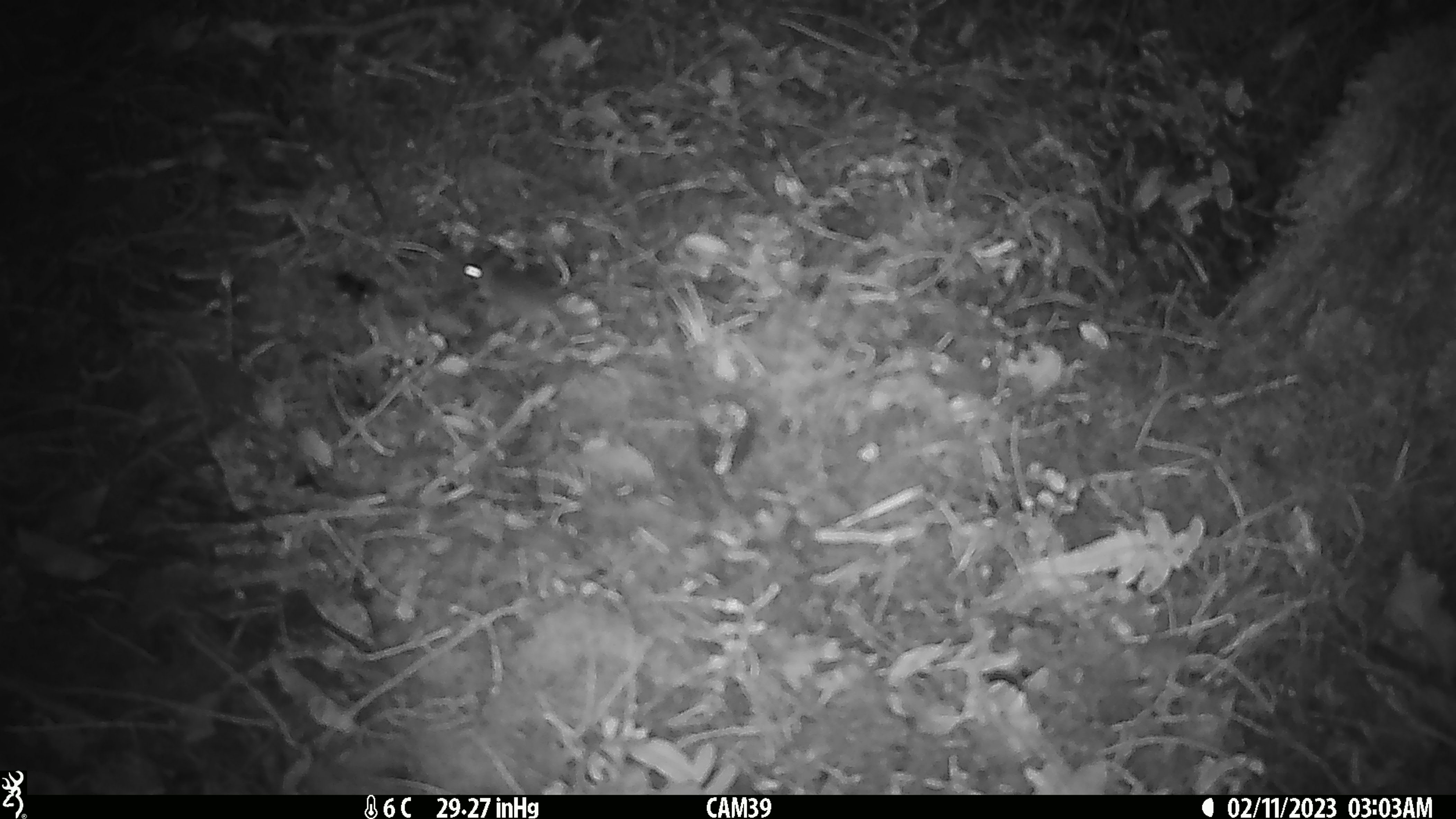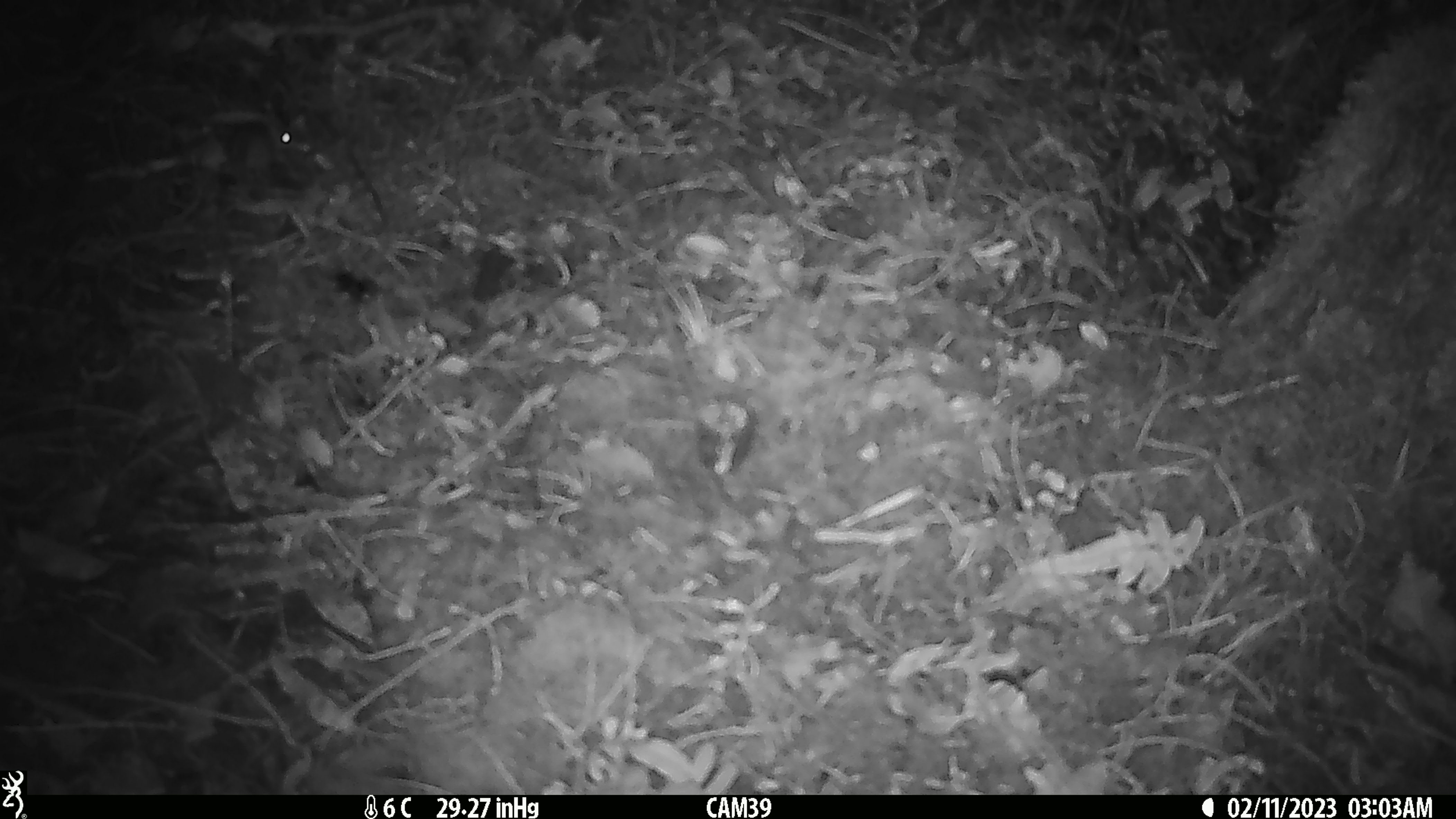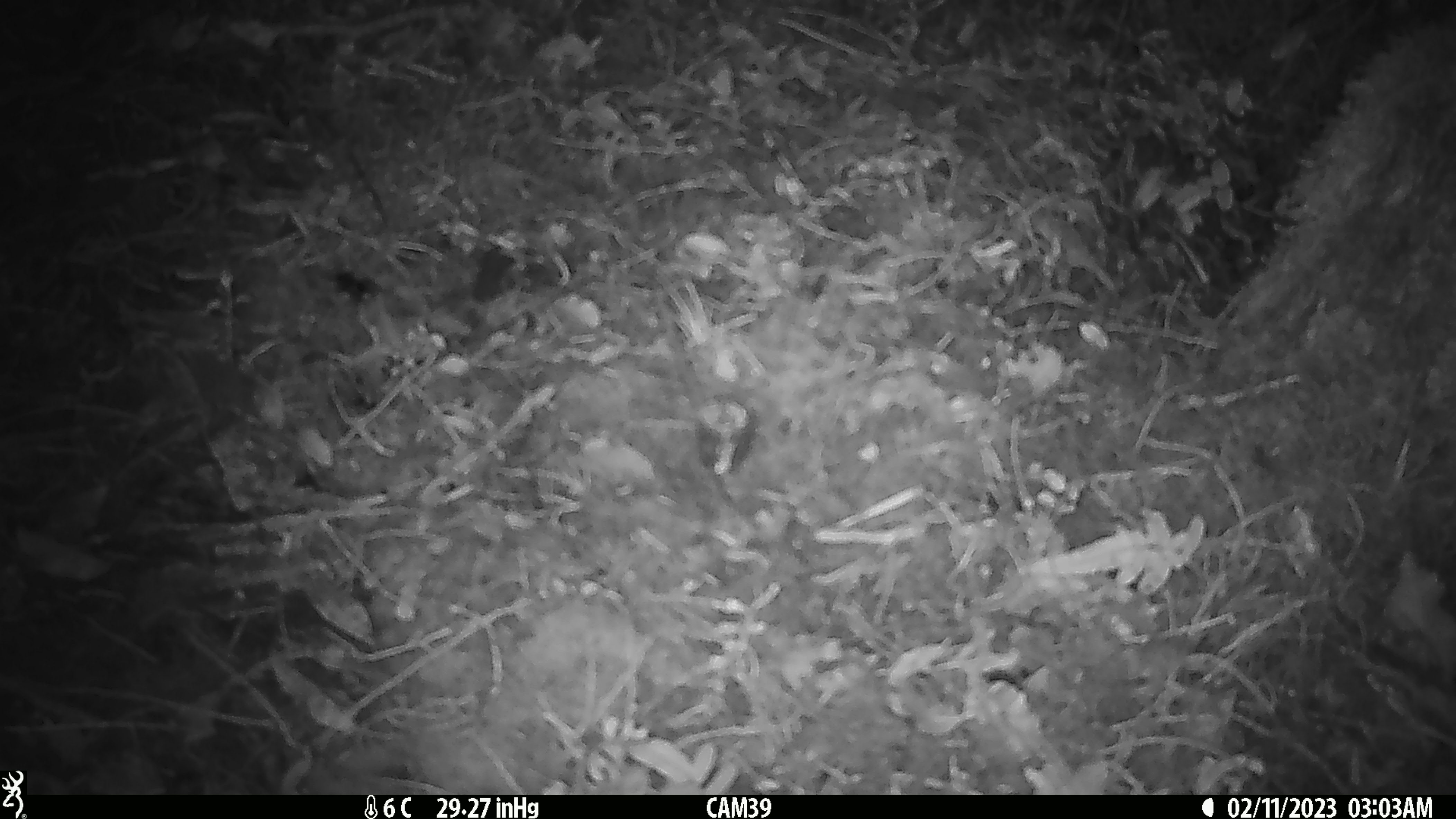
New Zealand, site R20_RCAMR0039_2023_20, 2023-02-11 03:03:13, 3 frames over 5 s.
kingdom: Animalia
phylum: Chordata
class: Mammalia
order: Rodentia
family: Muridae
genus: Mus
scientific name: Mus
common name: mouse